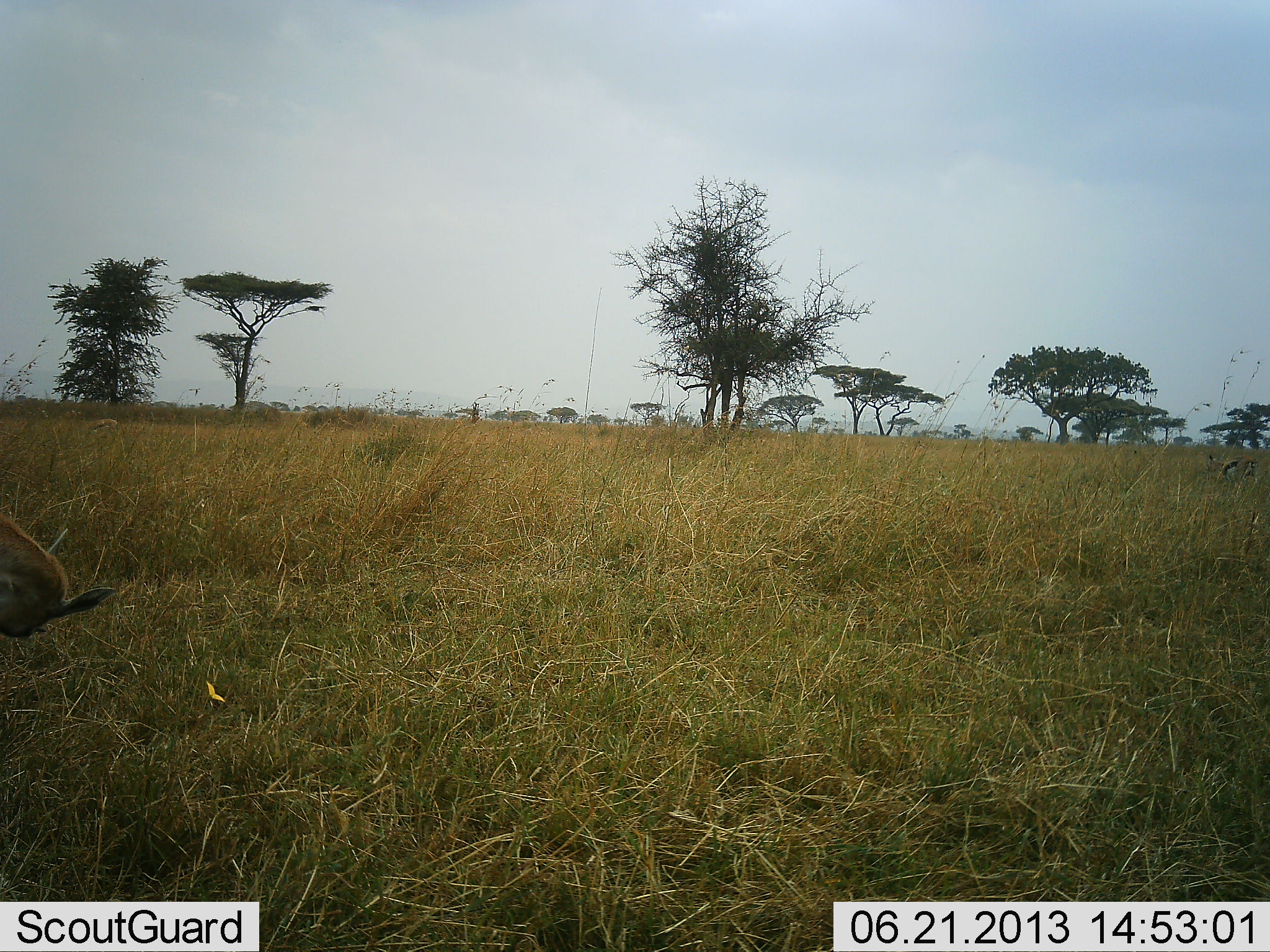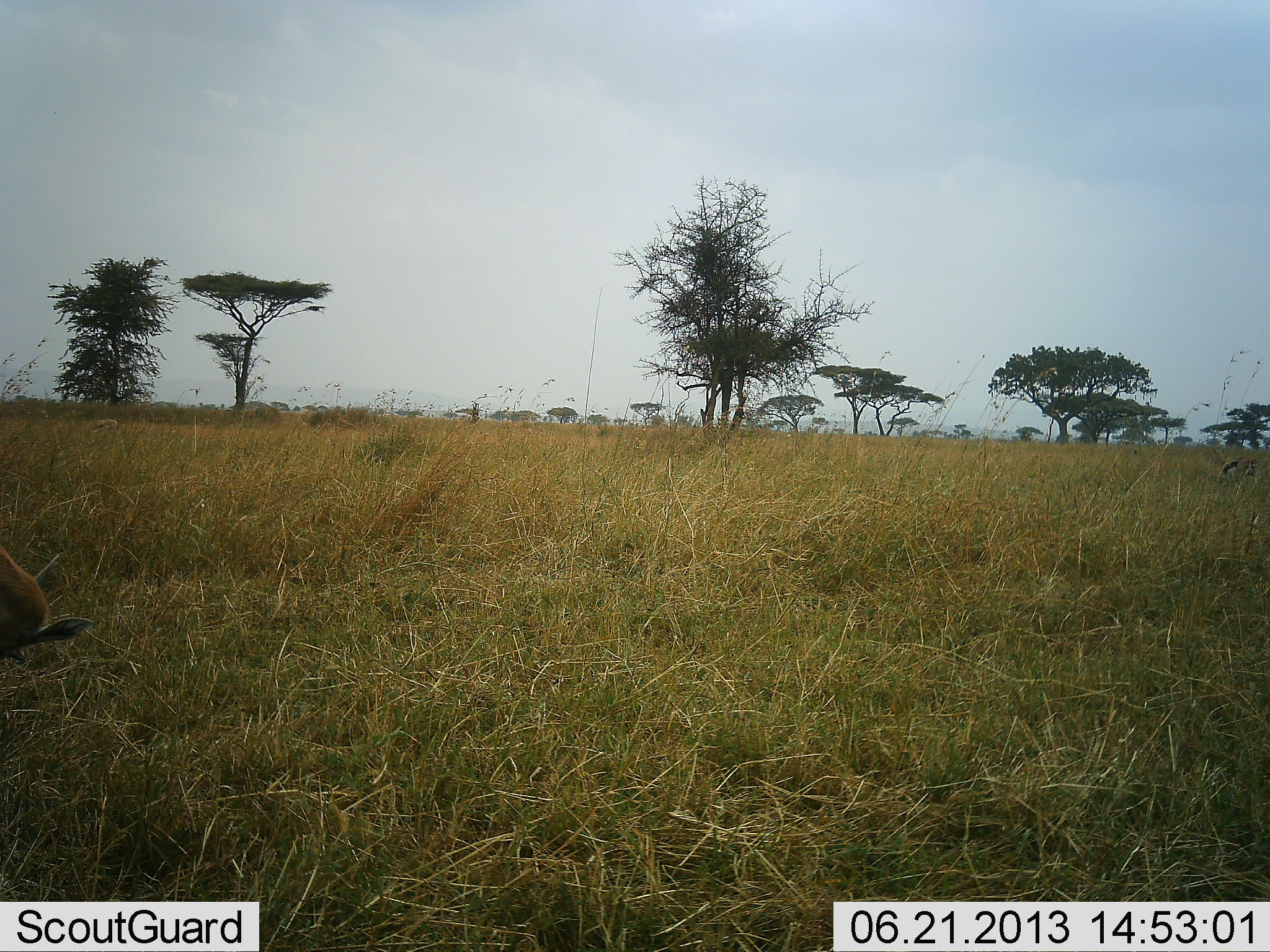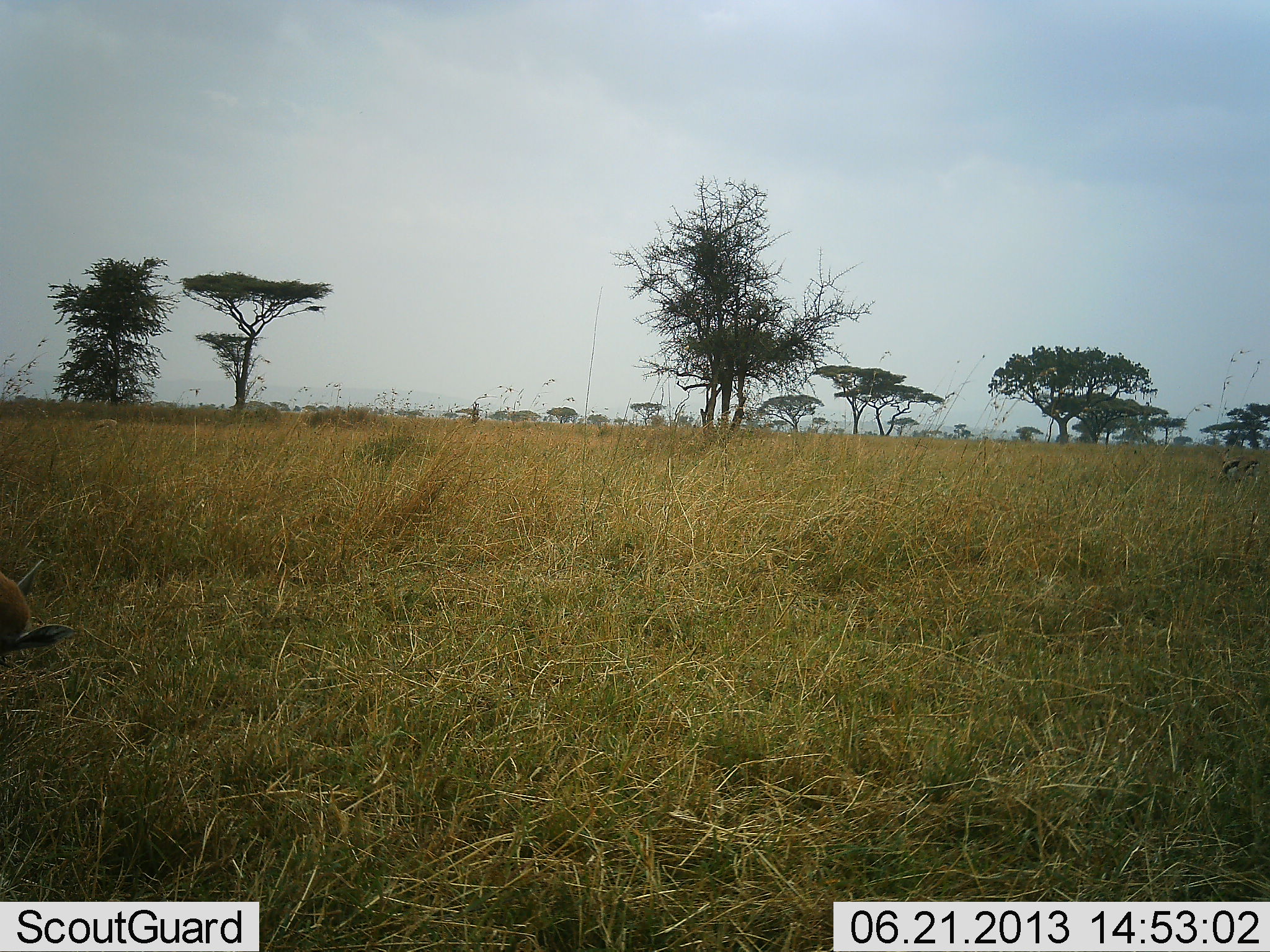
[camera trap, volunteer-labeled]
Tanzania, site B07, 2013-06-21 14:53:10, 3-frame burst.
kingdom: Animalia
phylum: Chordata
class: Mammalia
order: Artiodactyla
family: Bovidae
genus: Eudorcas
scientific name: Eudorcas thomsonii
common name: thomson's gazelle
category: gazellethomsons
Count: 3.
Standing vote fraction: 100%.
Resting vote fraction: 0%.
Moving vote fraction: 0%.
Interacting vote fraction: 0%.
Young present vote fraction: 0%.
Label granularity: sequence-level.